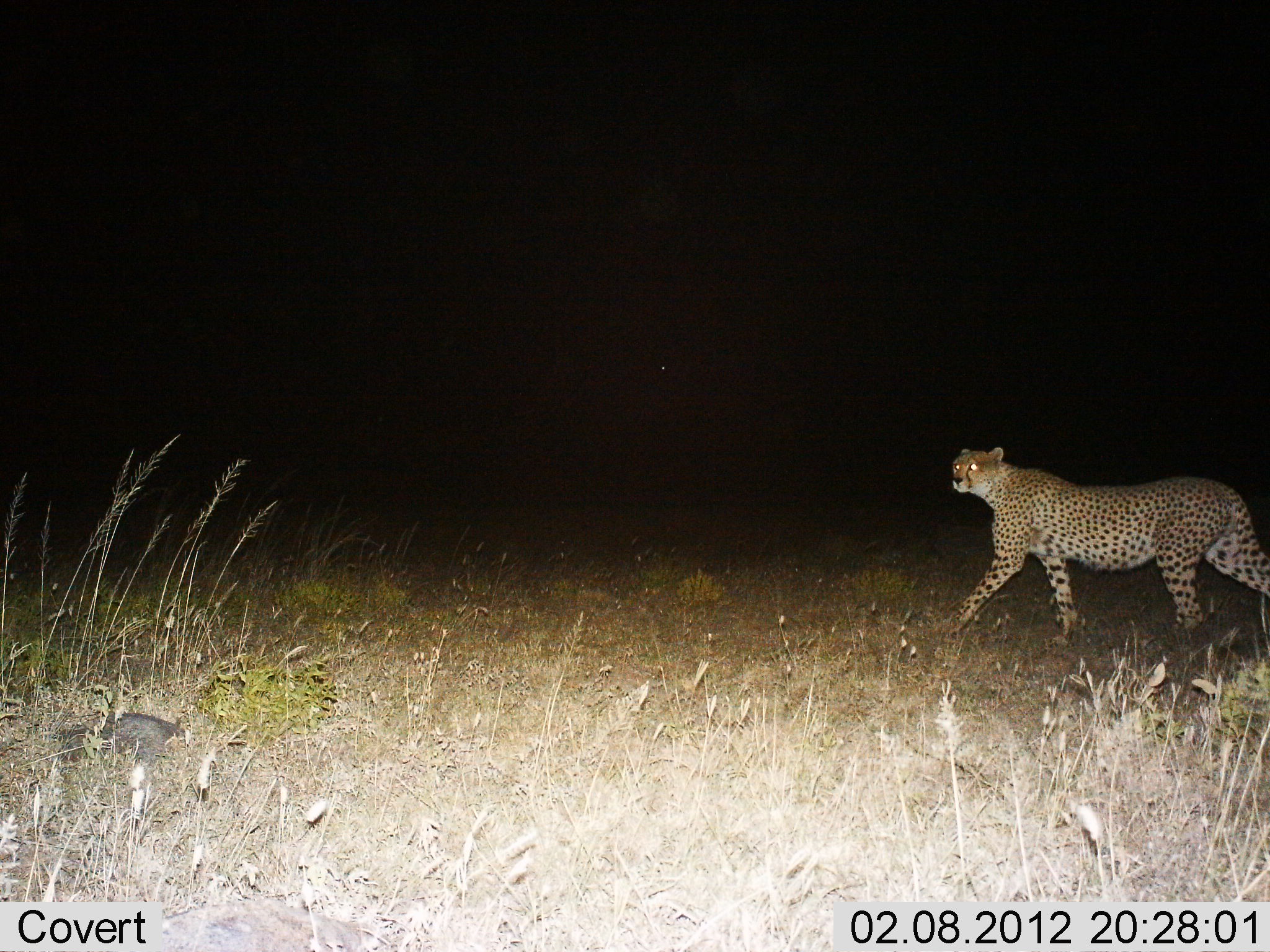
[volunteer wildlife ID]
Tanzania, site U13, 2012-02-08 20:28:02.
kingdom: Animalia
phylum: Chordata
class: Mammalia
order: Carnivora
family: Felidae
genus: Acinonyx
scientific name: Acinonyx jubatus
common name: cheetah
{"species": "cheetah (Acinonyx jubatus)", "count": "1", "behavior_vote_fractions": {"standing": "0%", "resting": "0%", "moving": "100%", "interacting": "0%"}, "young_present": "0%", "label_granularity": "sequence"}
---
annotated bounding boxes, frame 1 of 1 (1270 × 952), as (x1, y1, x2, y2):
animal: (942, 446, 1270, 658)